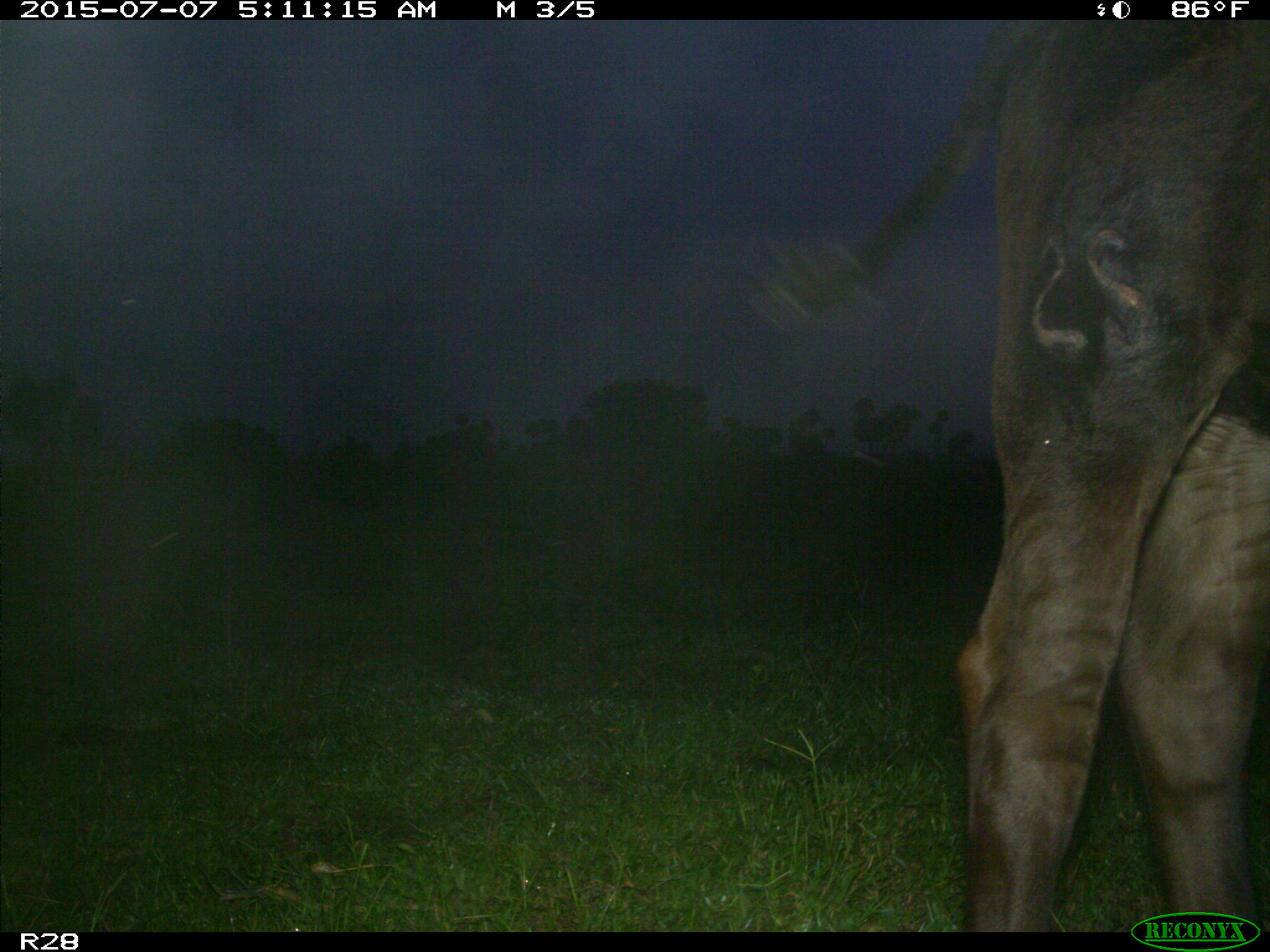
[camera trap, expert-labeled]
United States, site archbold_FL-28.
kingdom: Animalia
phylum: Chordata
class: Mammalia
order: Artiodactyla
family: Bovidae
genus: Bos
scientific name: Bos taurus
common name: domestic cow